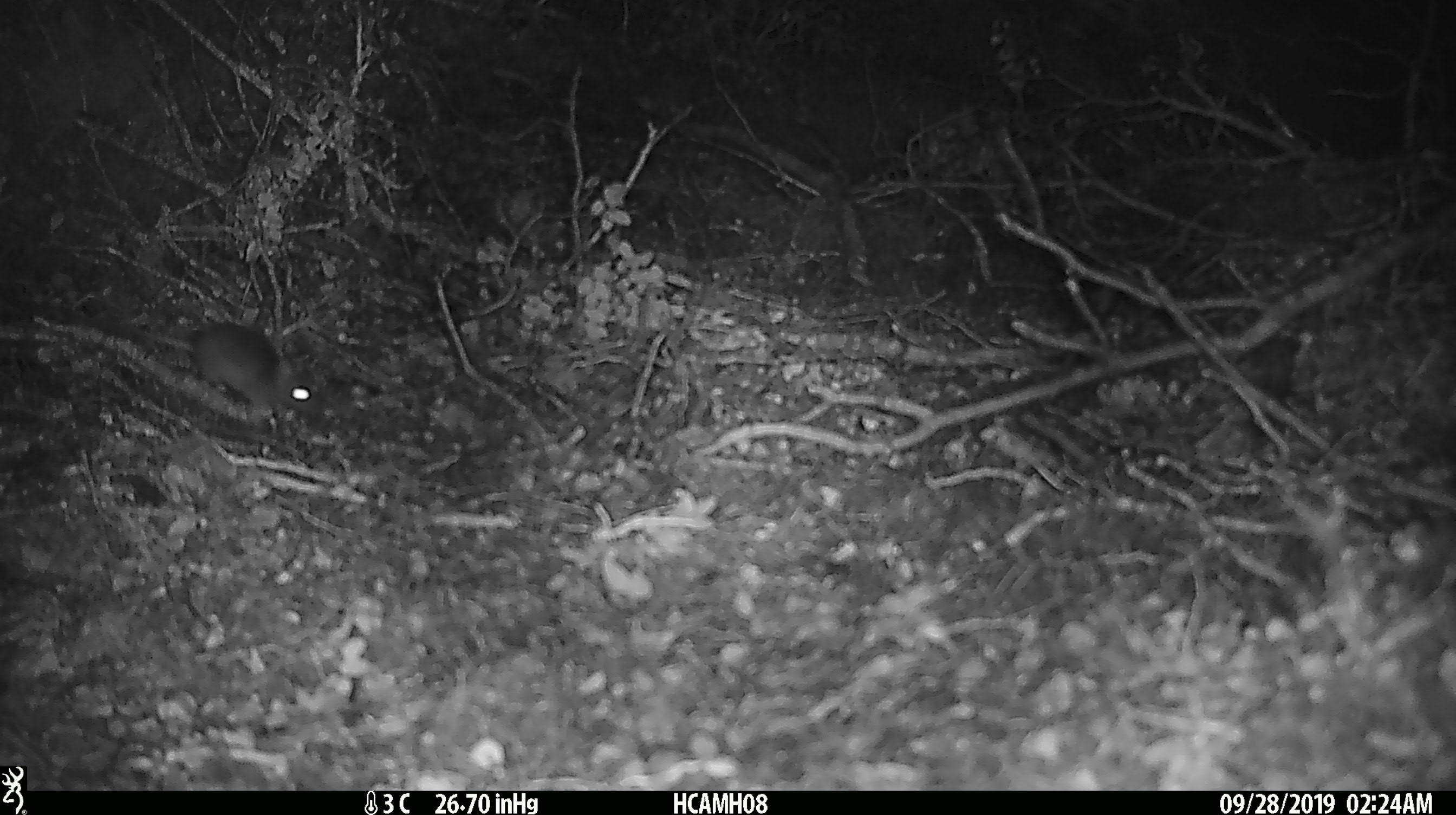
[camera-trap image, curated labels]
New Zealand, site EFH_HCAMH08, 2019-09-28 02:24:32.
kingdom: Animalia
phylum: Chordata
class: Mammalia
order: Rodentia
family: Muridae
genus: Mus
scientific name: Mus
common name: mouse